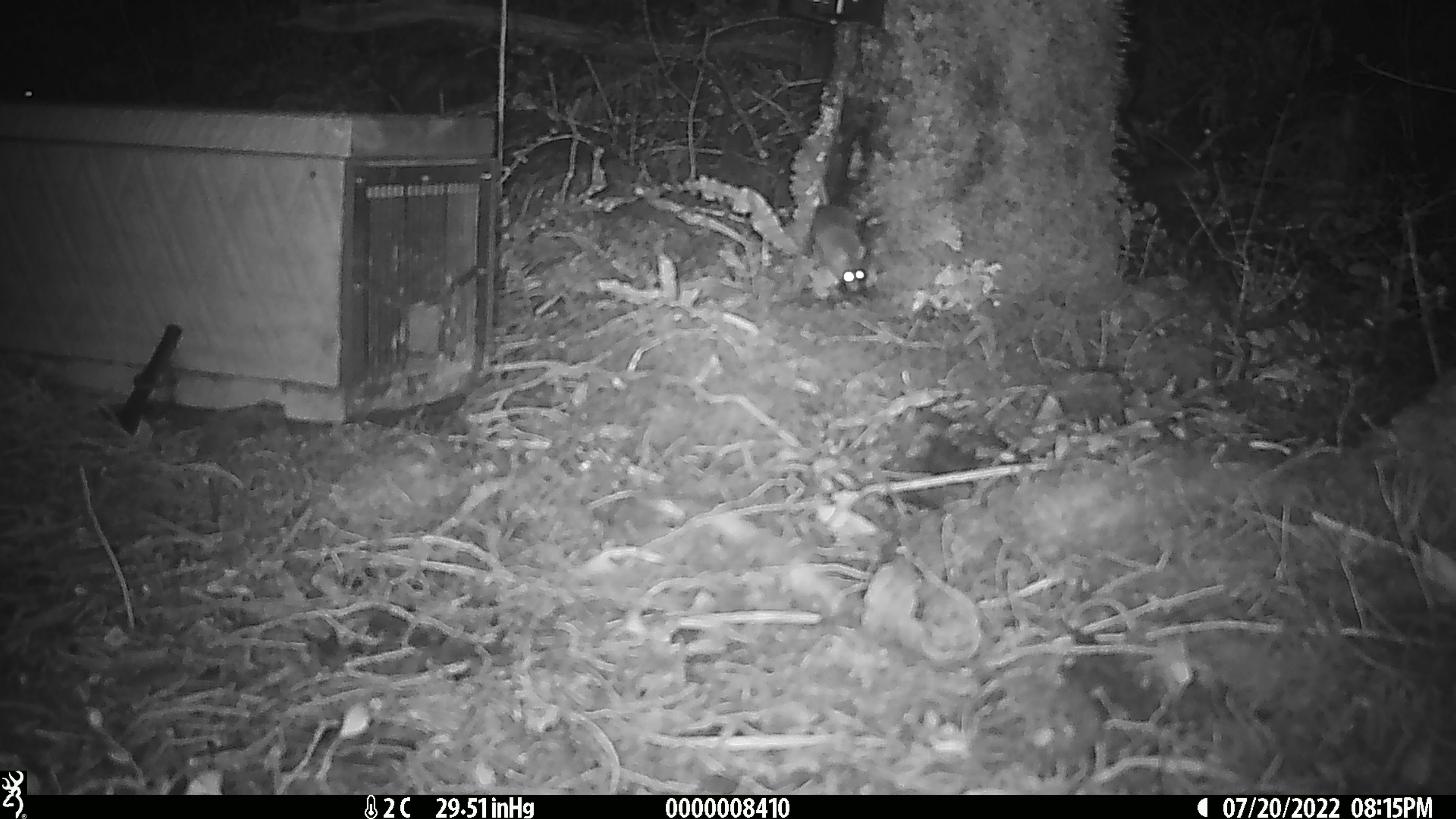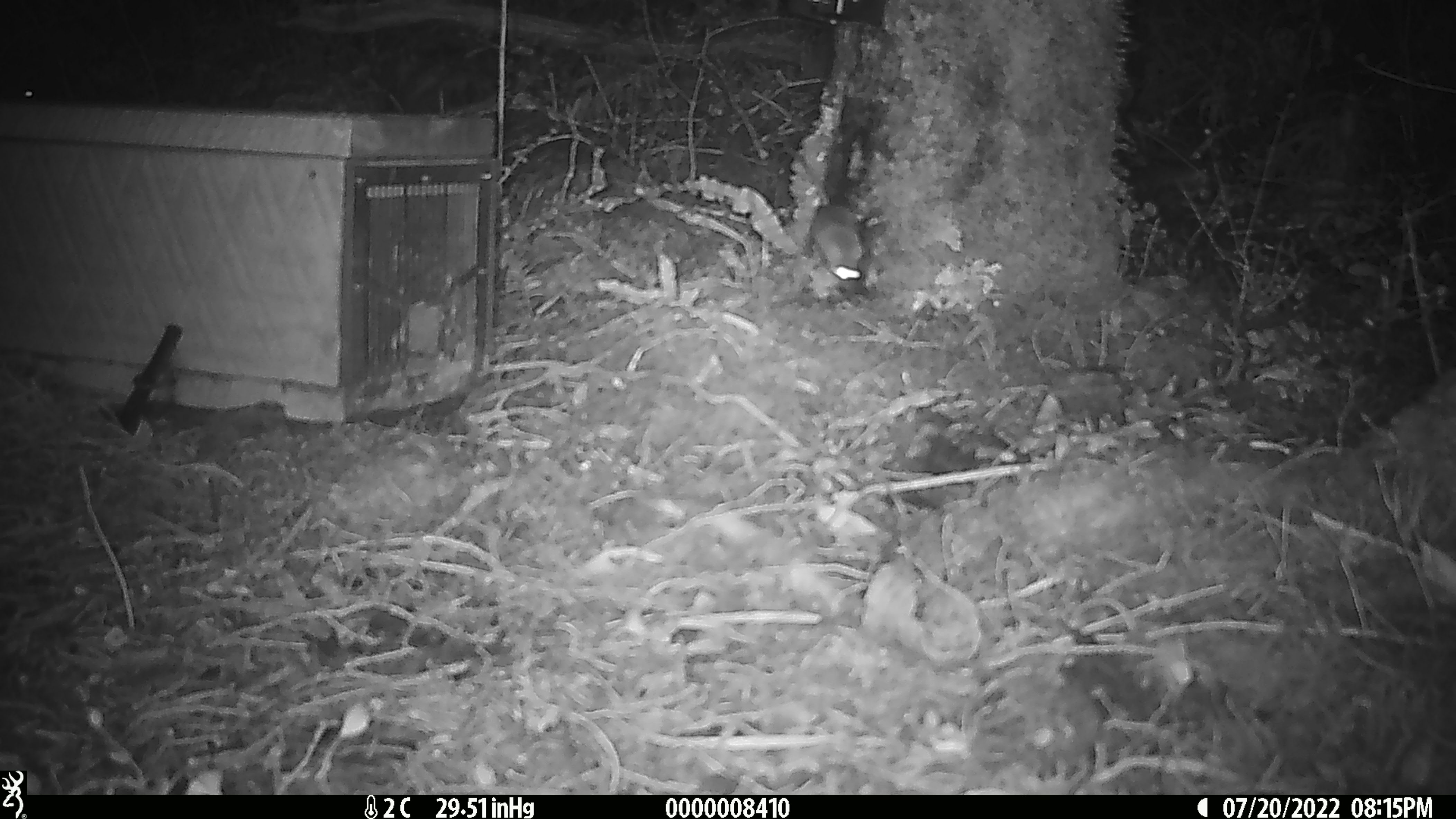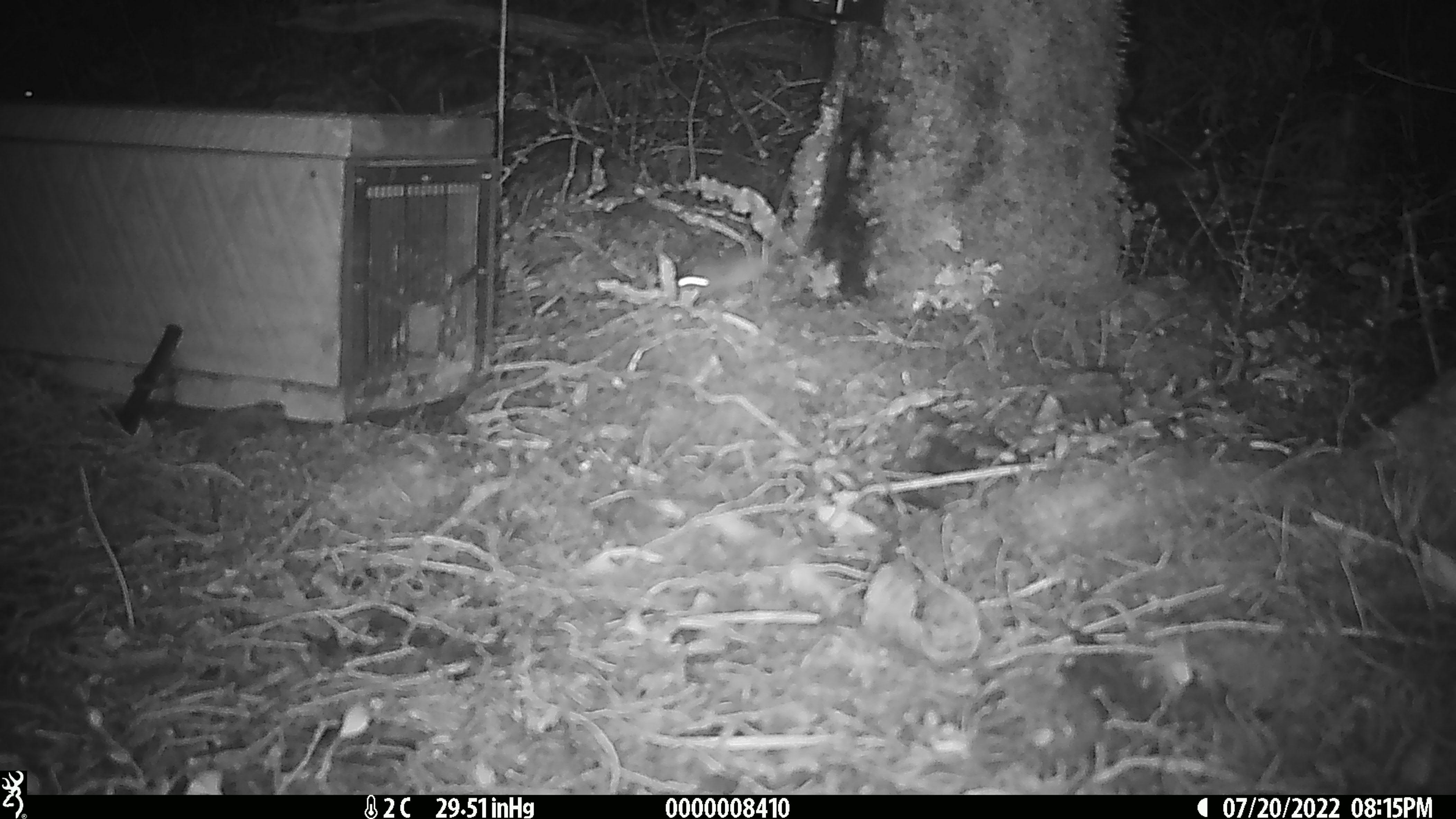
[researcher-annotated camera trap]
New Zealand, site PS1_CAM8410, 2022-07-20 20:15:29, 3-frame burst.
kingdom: Animalia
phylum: Chordata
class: Mammalia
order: Rodentia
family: Muridae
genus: Mus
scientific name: Mus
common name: mouse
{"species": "mouse (Mus)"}